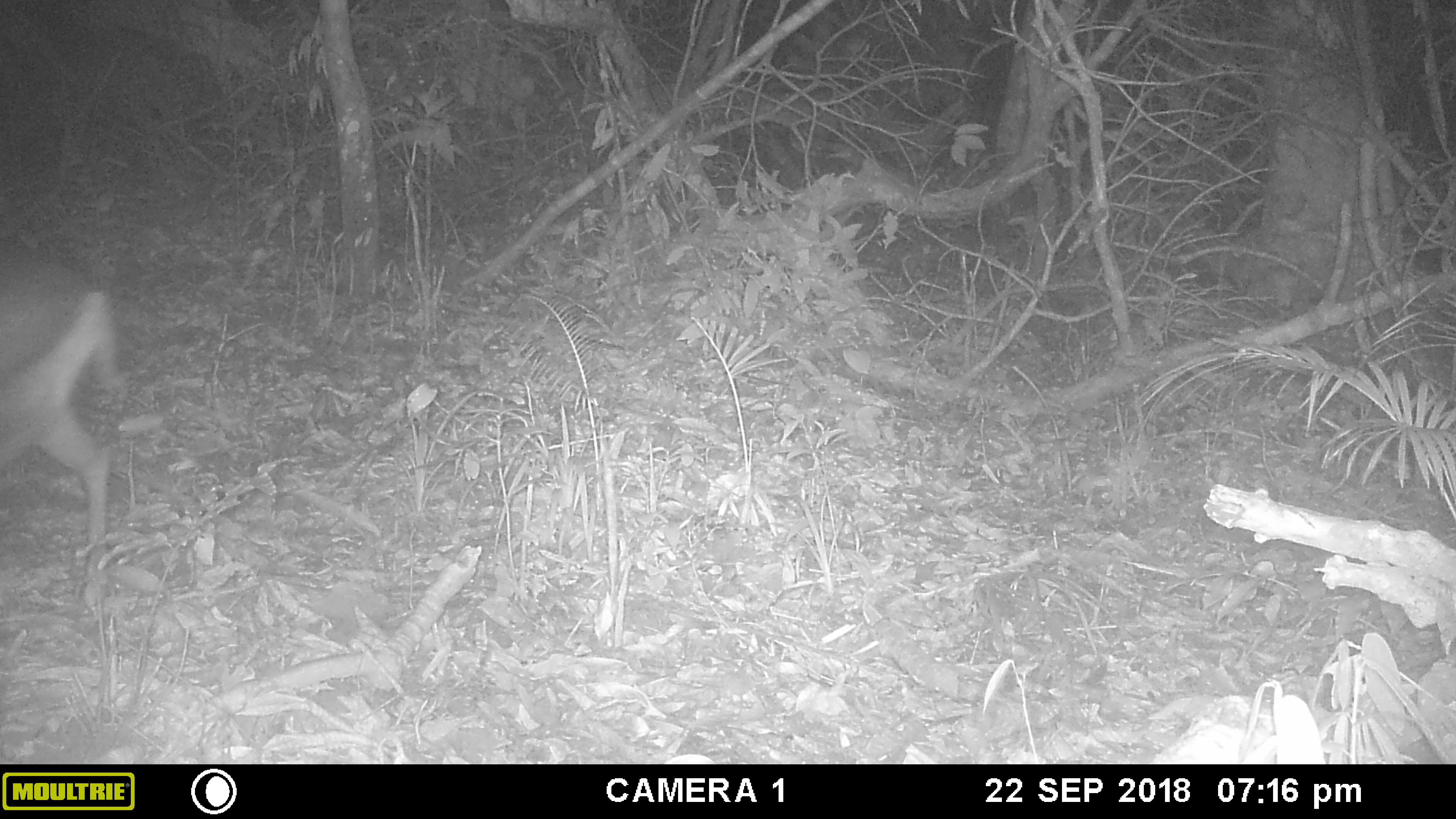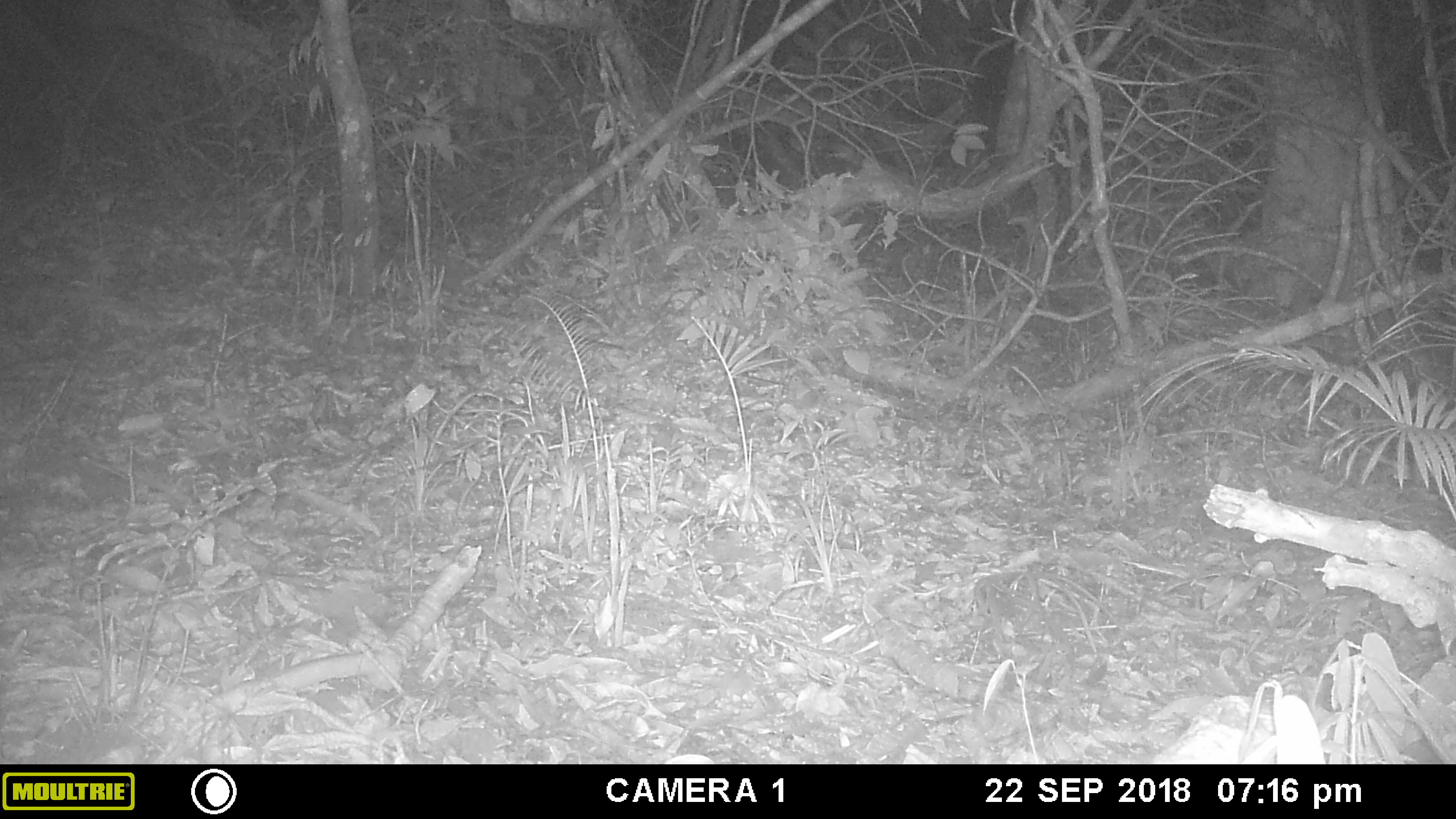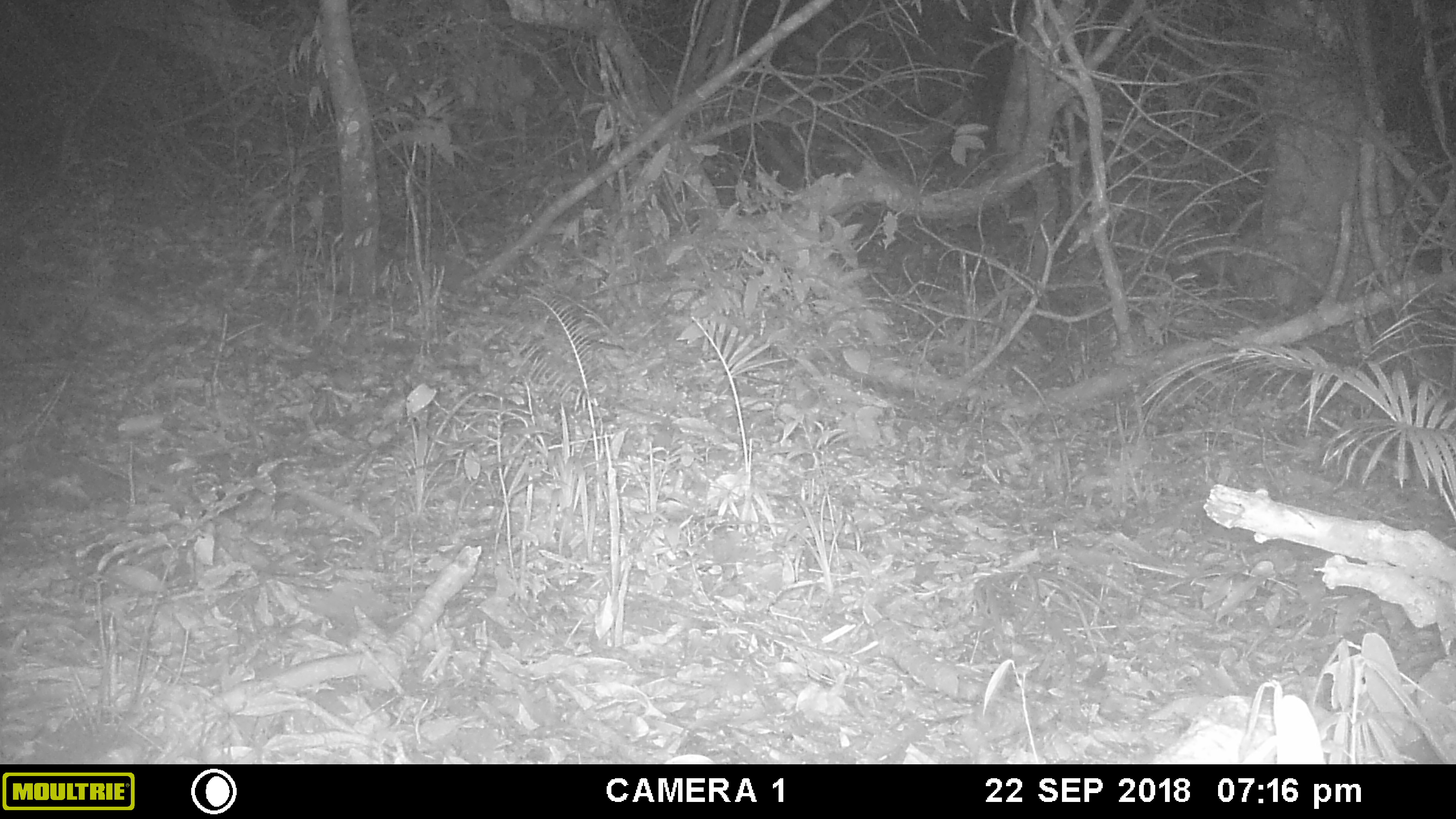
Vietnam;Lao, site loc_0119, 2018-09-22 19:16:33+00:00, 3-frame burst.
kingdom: Animalia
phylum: Chordata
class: Mammalia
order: Artiodactyla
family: Cervidae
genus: Muntiacus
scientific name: Muntiacus vuquangensis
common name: large-antlered muntjac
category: large antlered muntjac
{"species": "large antlered muntjac (large-antlered muntjac) (Muntiacus vuquangensis)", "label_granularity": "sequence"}